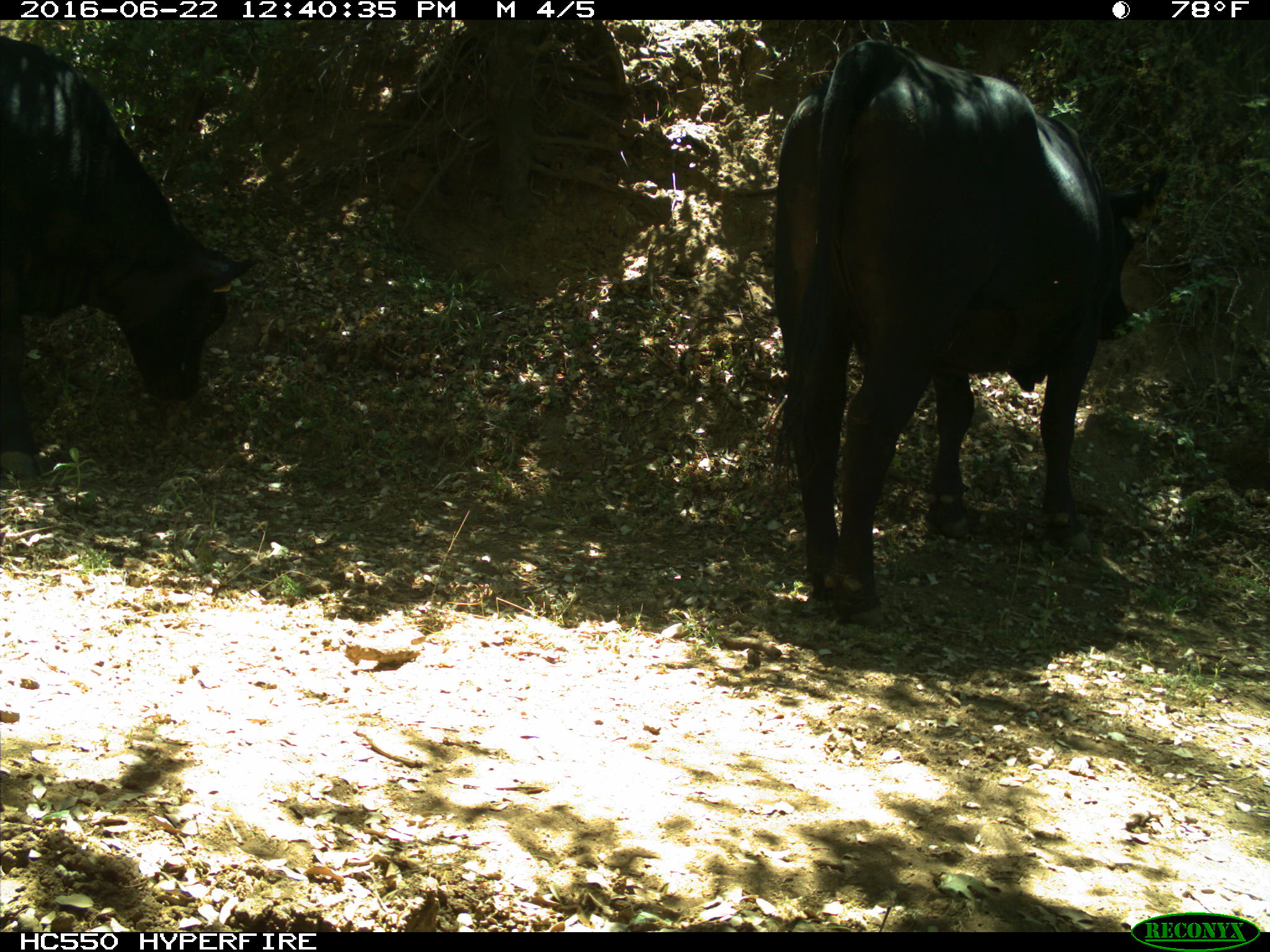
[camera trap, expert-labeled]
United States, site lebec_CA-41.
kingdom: Animalia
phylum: Chordata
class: Mammalia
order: Artiodactyla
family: Bovidae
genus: Bos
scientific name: Bos taurus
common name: domestic cow